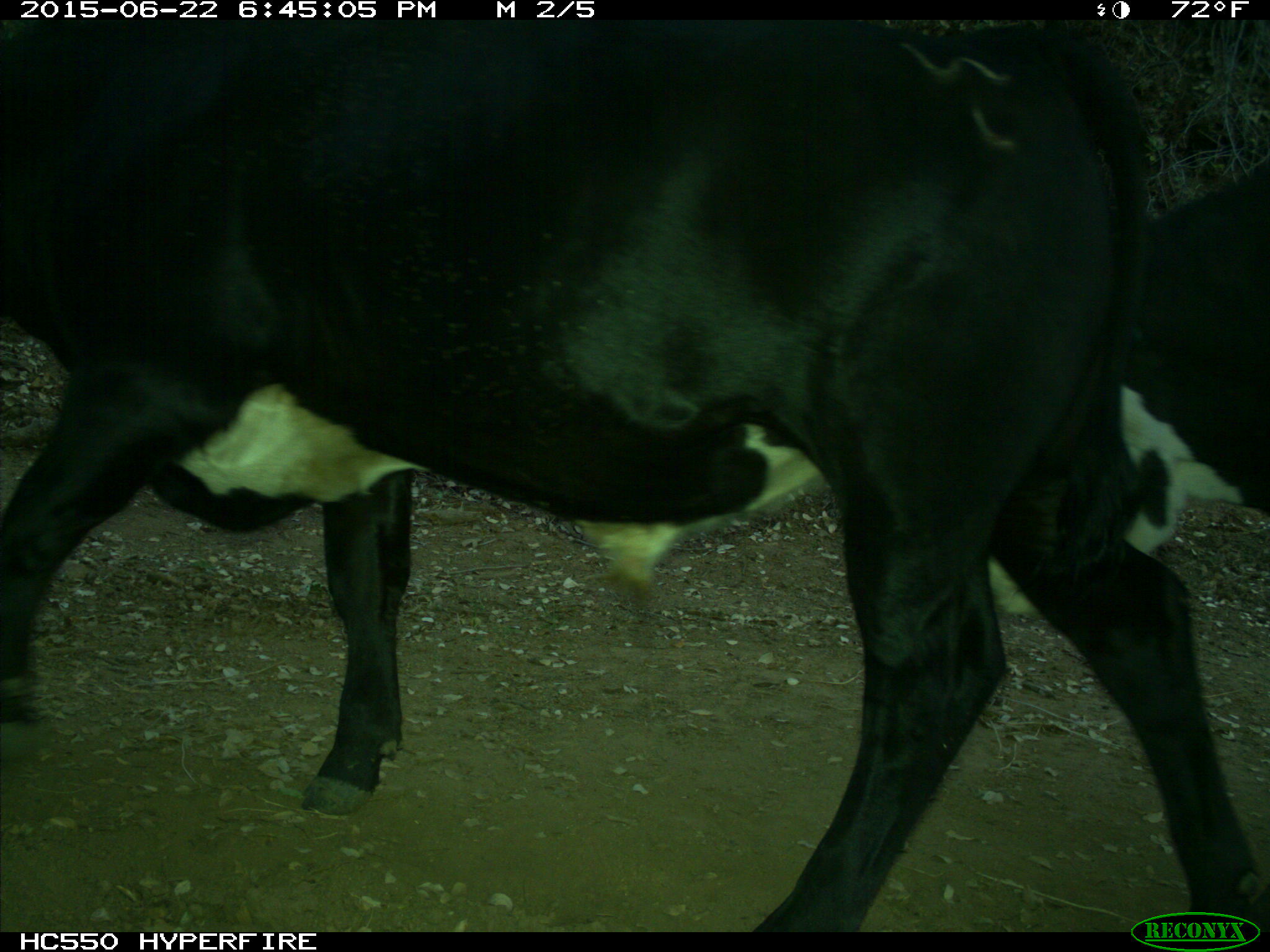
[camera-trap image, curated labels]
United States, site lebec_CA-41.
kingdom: Animalia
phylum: Chordata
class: Mammalia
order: Artiodactyla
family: Bovidae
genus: Bos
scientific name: Bos taurus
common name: domestic cow